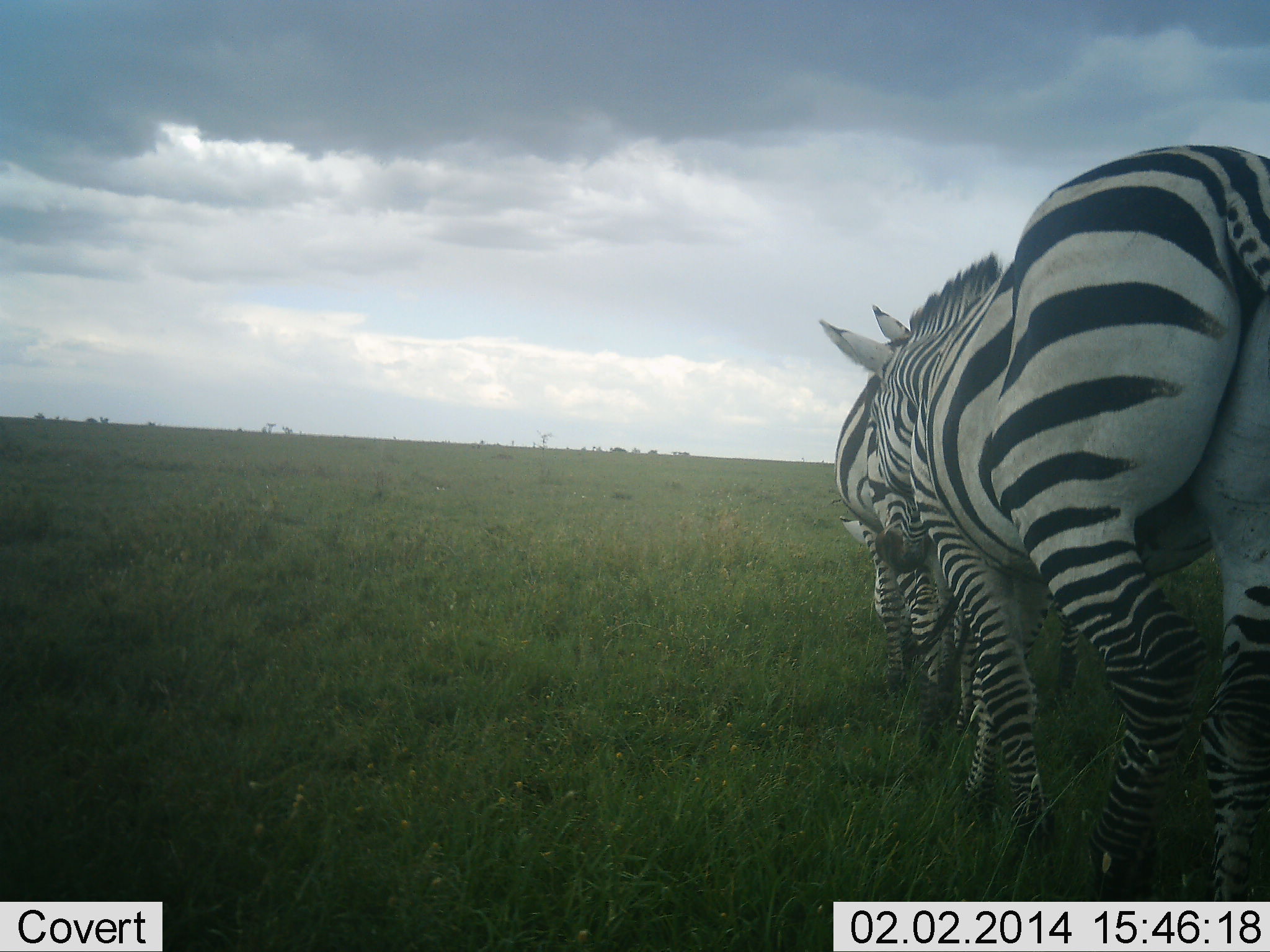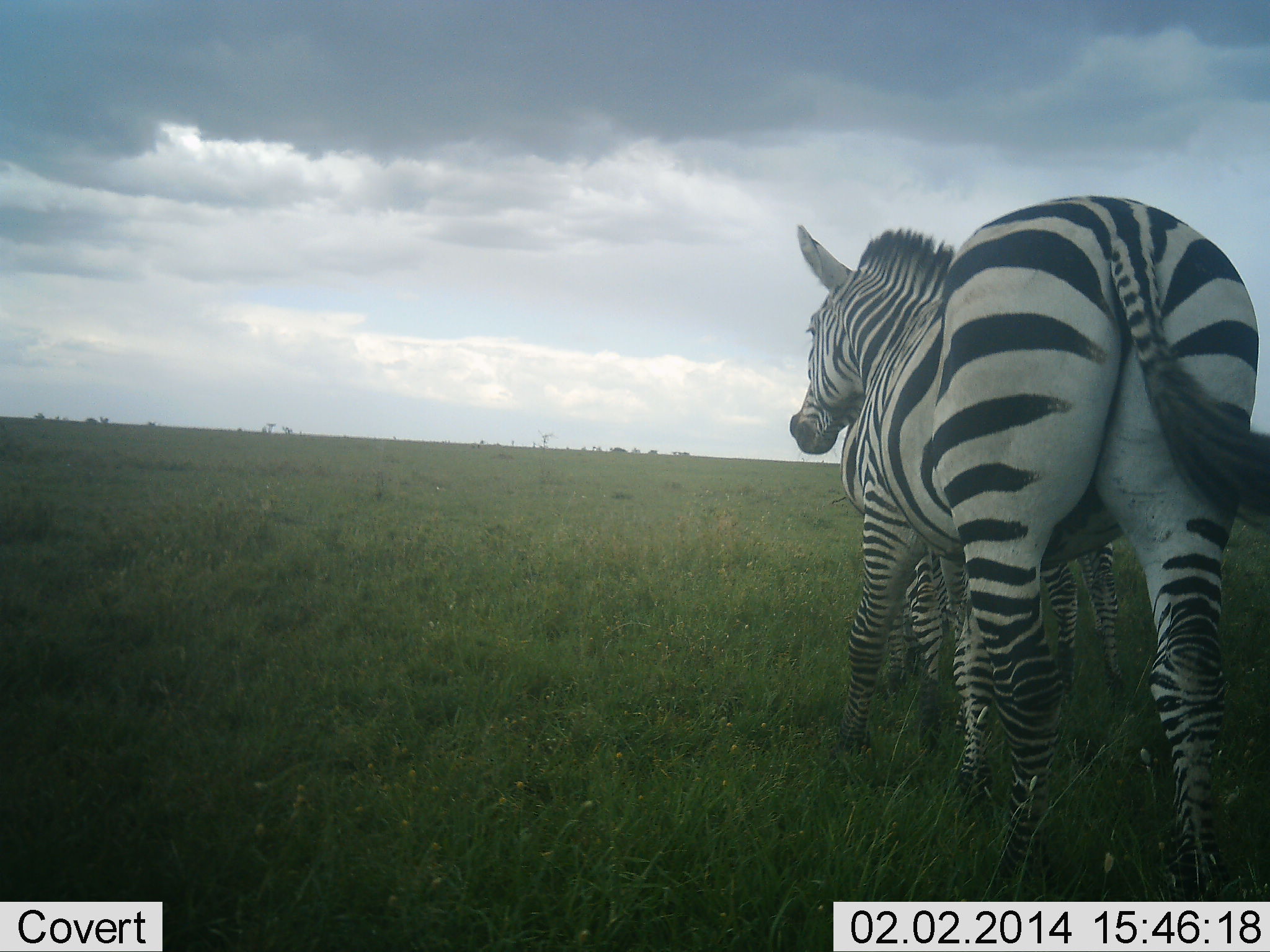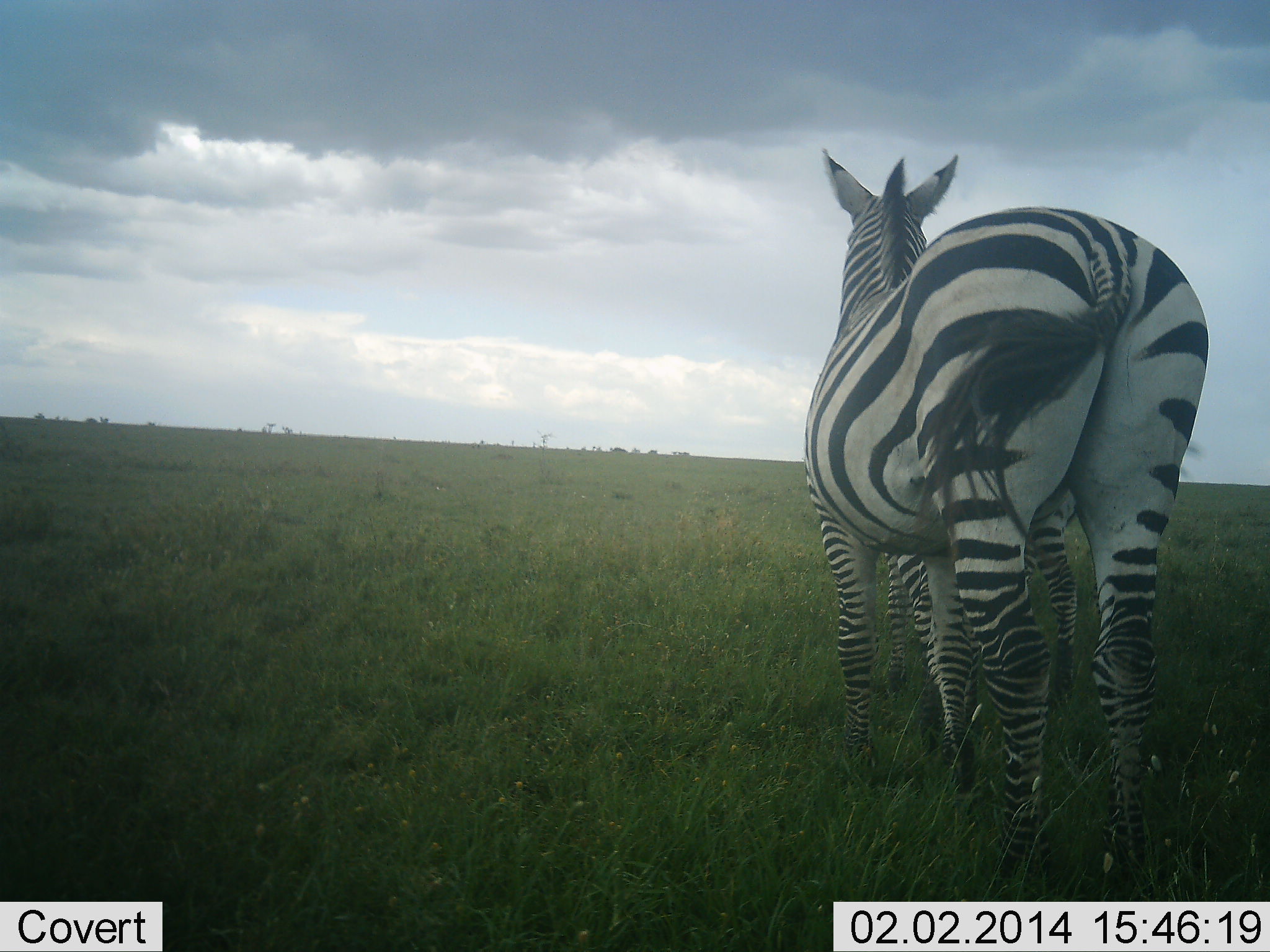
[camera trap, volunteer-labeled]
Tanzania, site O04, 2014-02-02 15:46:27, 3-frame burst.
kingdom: Animalia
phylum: Chordata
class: Mammalia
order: Perissodactyla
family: Equidae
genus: Equus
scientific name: Equus quagga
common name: plains zebra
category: zebra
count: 2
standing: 56%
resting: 0%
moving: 56%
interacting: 11%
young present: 33%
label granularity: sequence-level